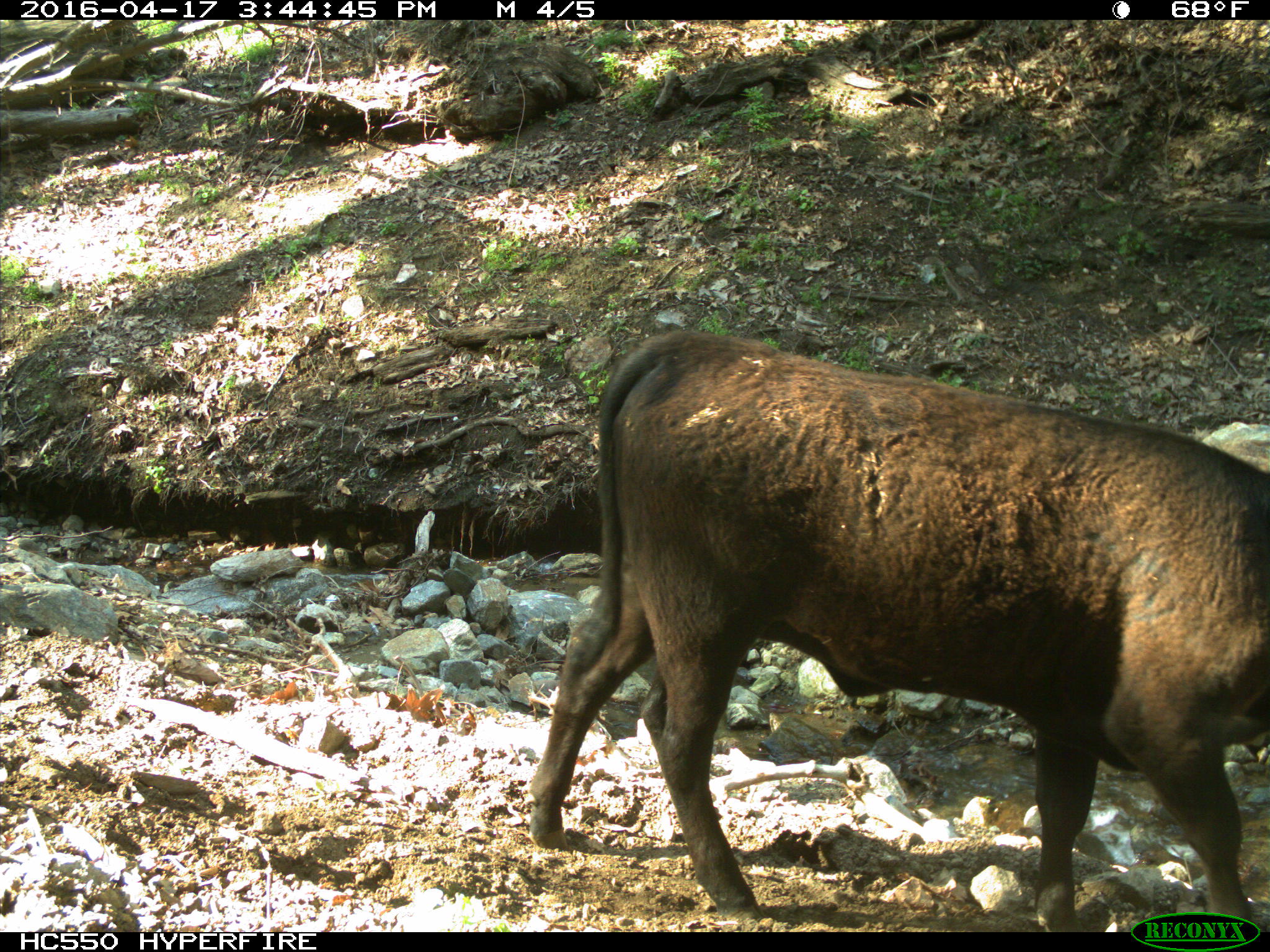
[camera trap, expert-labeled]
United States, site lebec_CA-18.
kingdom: Animalia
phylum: Chordata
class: Mammalia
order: Artiodactyla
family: Bovidae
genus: Bos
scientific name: Bos taurus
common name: domestic cow